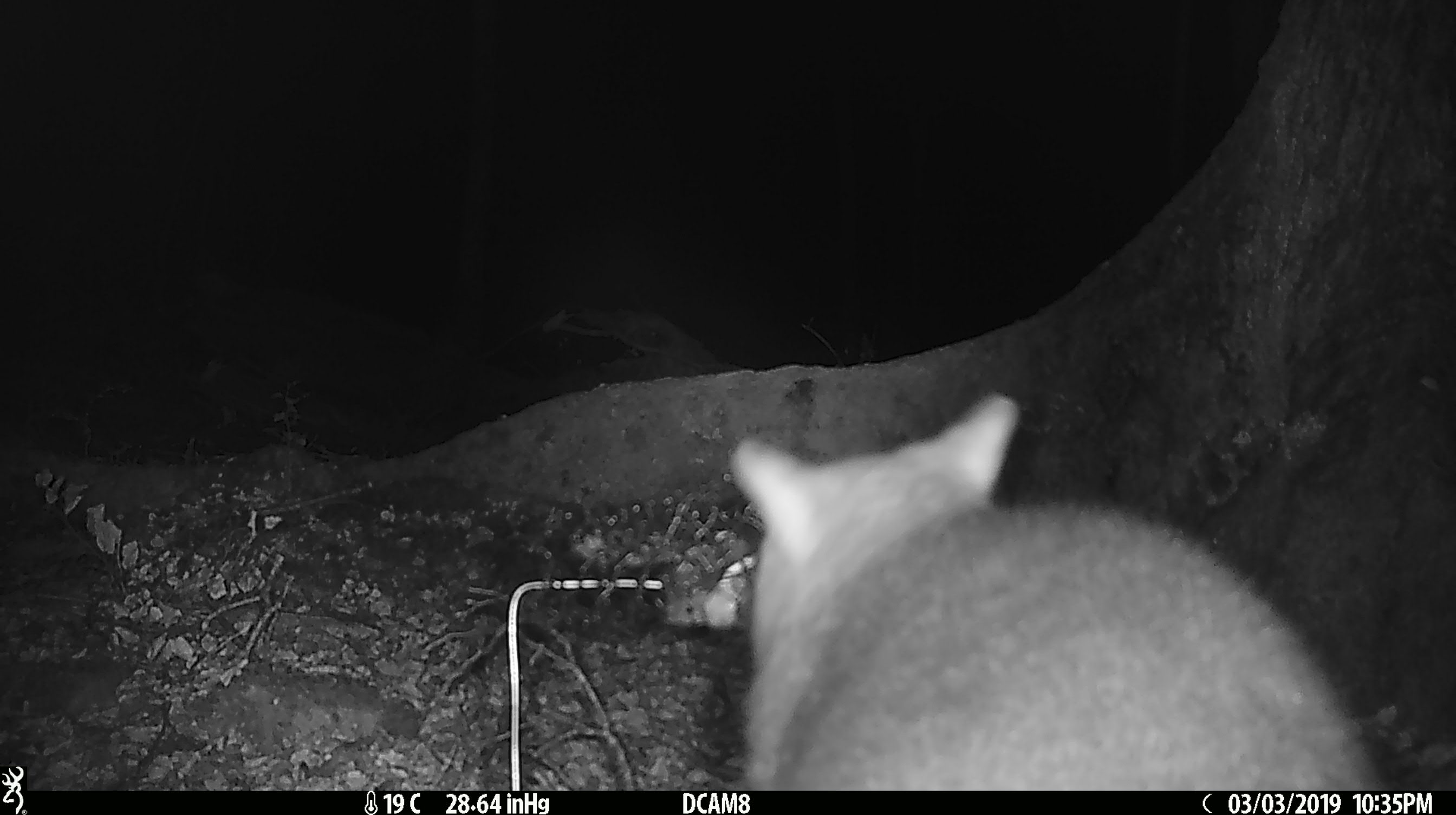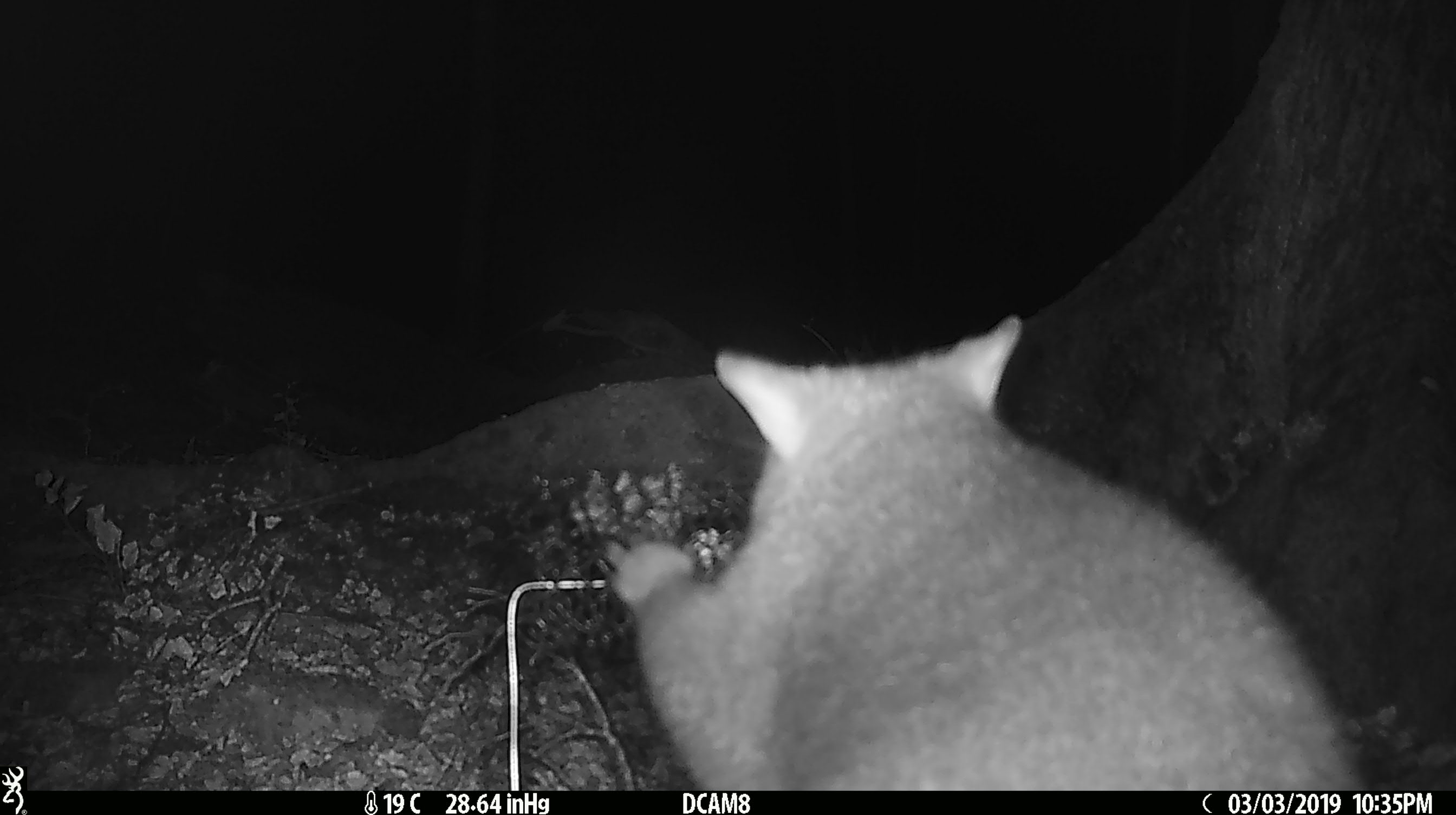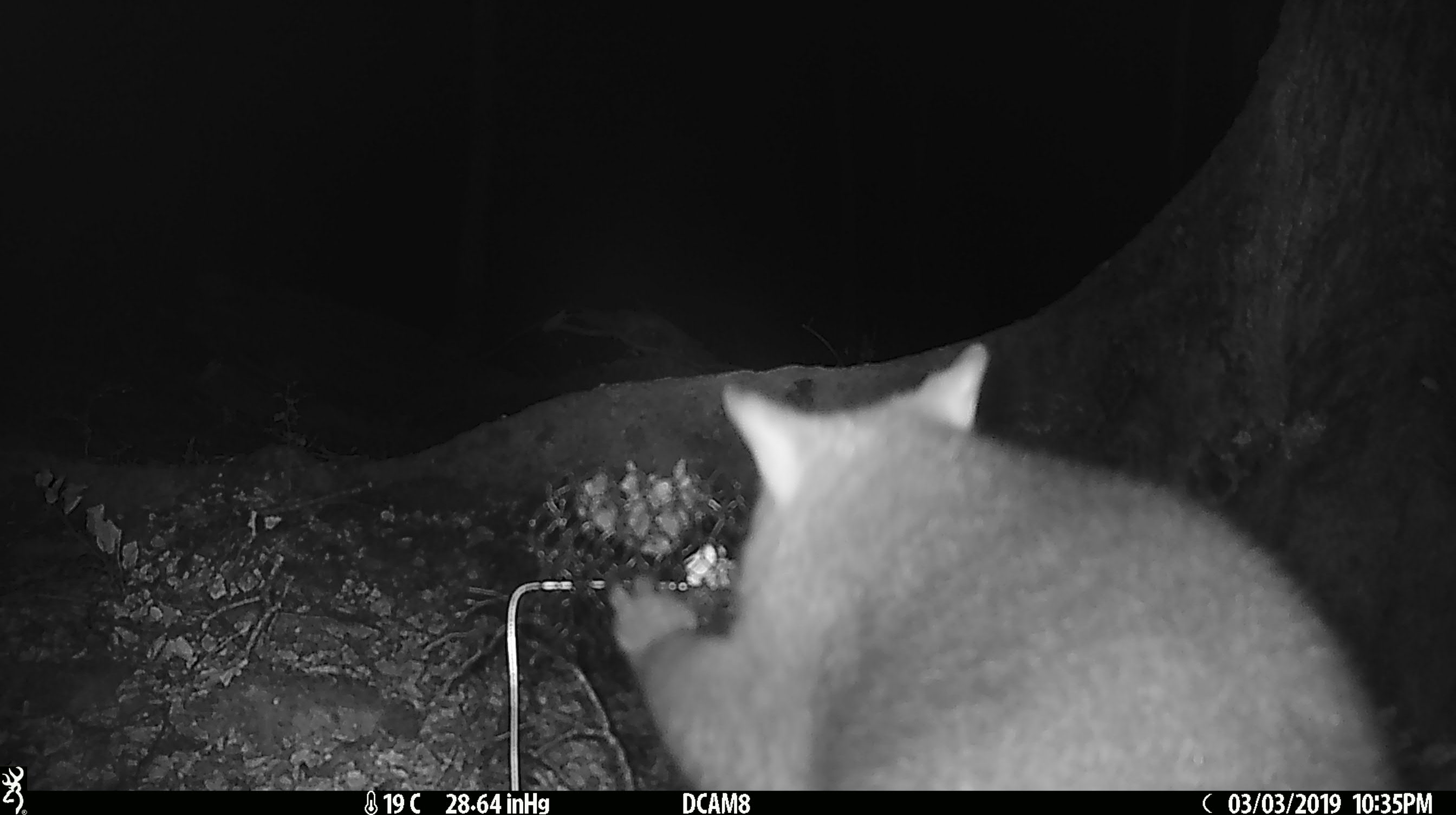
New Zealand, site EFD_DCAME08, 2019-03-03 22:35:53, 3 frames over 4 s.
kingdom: Animalia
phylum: Chordata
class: Mammalia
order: Diprotodontia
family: Phalangeridae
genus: Trichosurus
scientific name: Trichosurus vulpecula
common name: common brushtail possum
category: possum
Possum (common brushtail possum) (Trichosurus vulpecula).